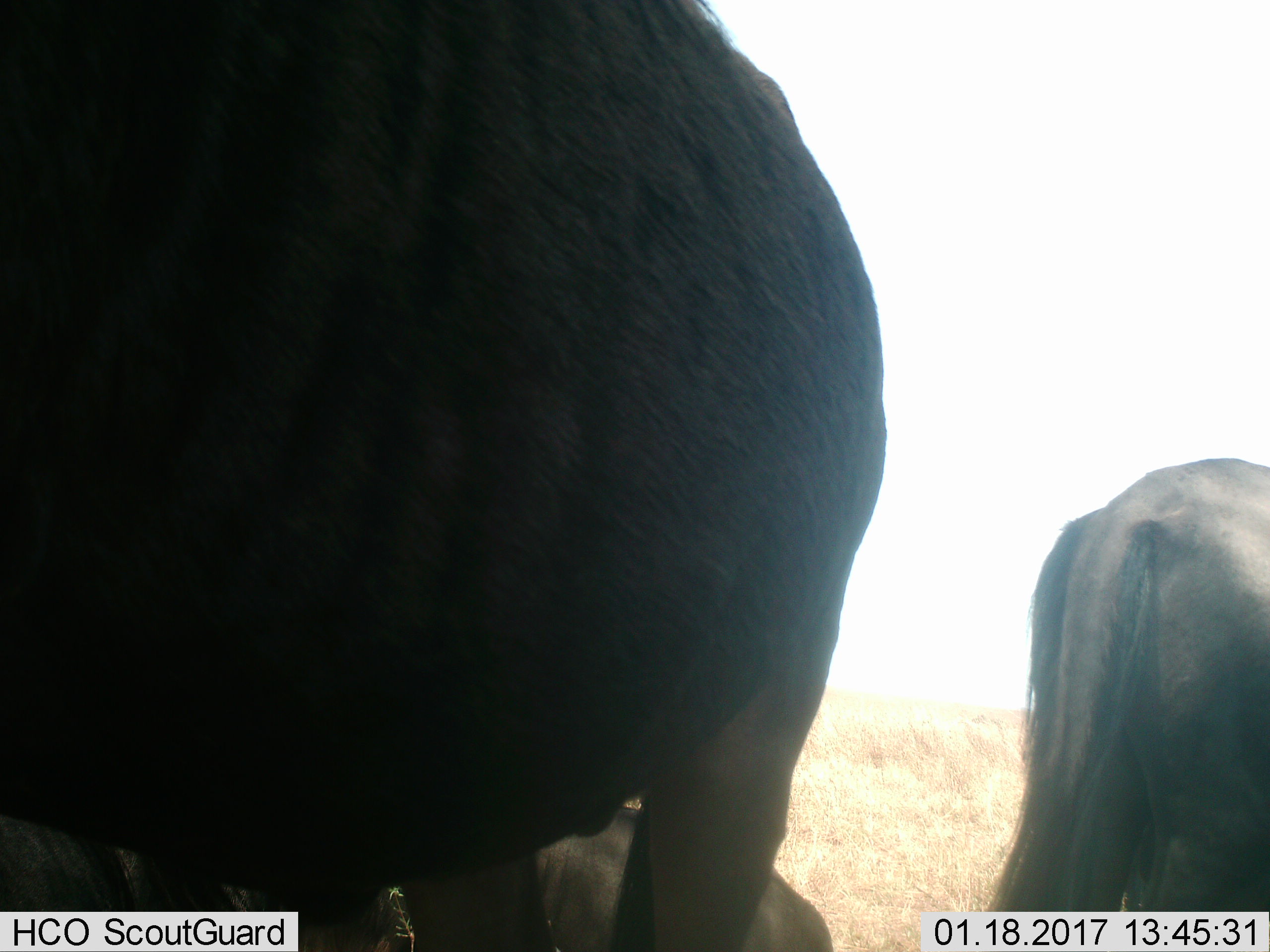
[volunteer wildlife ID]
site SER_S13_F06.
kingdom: Animalia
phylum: Chordata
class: Mammalia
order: Artiodactyla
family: Bovidae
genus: Connochaetes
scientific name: Connochaetes taurinus taurinus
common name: blue wildebeest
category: wildebeestblue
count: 3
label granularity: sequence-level